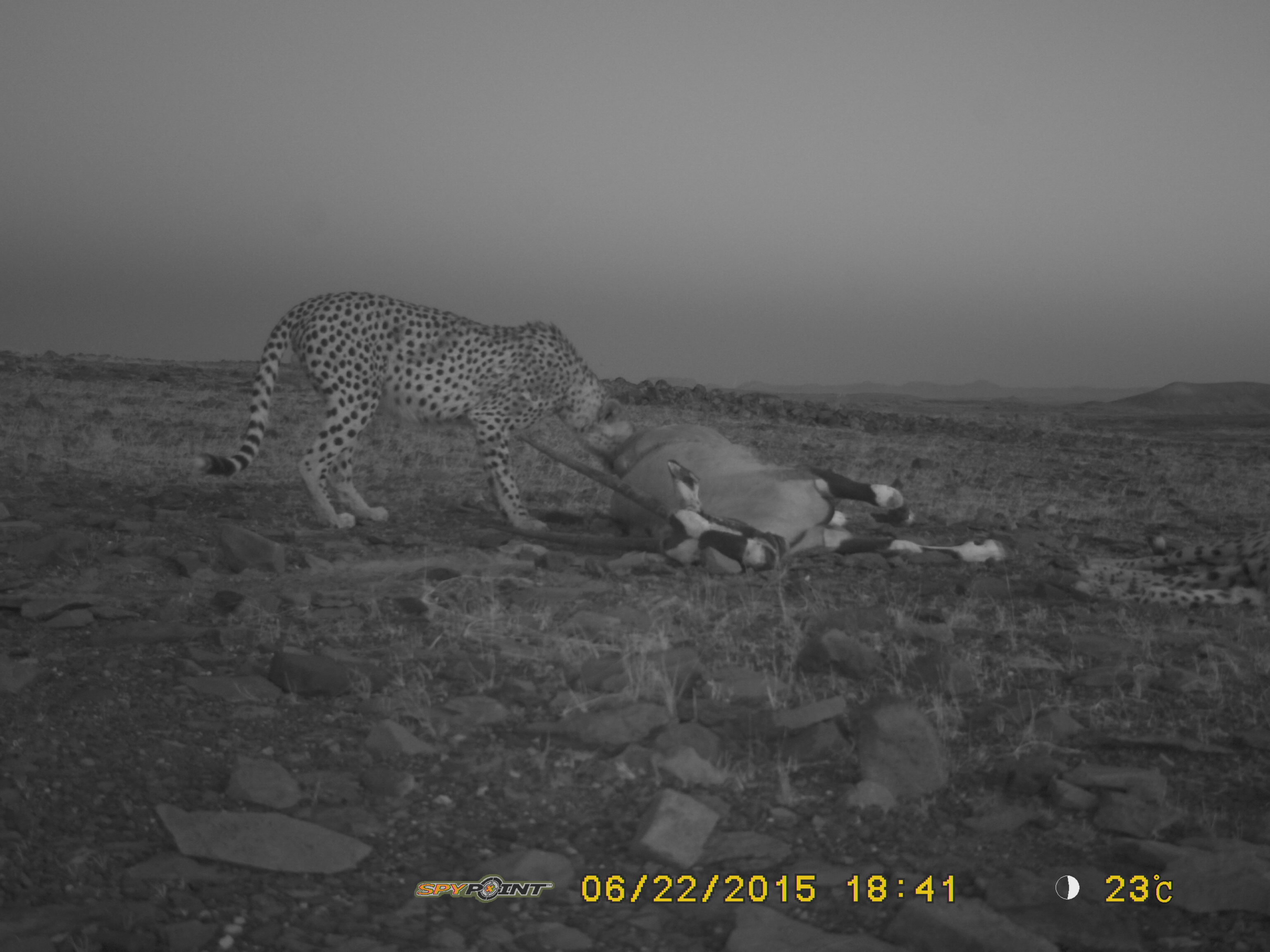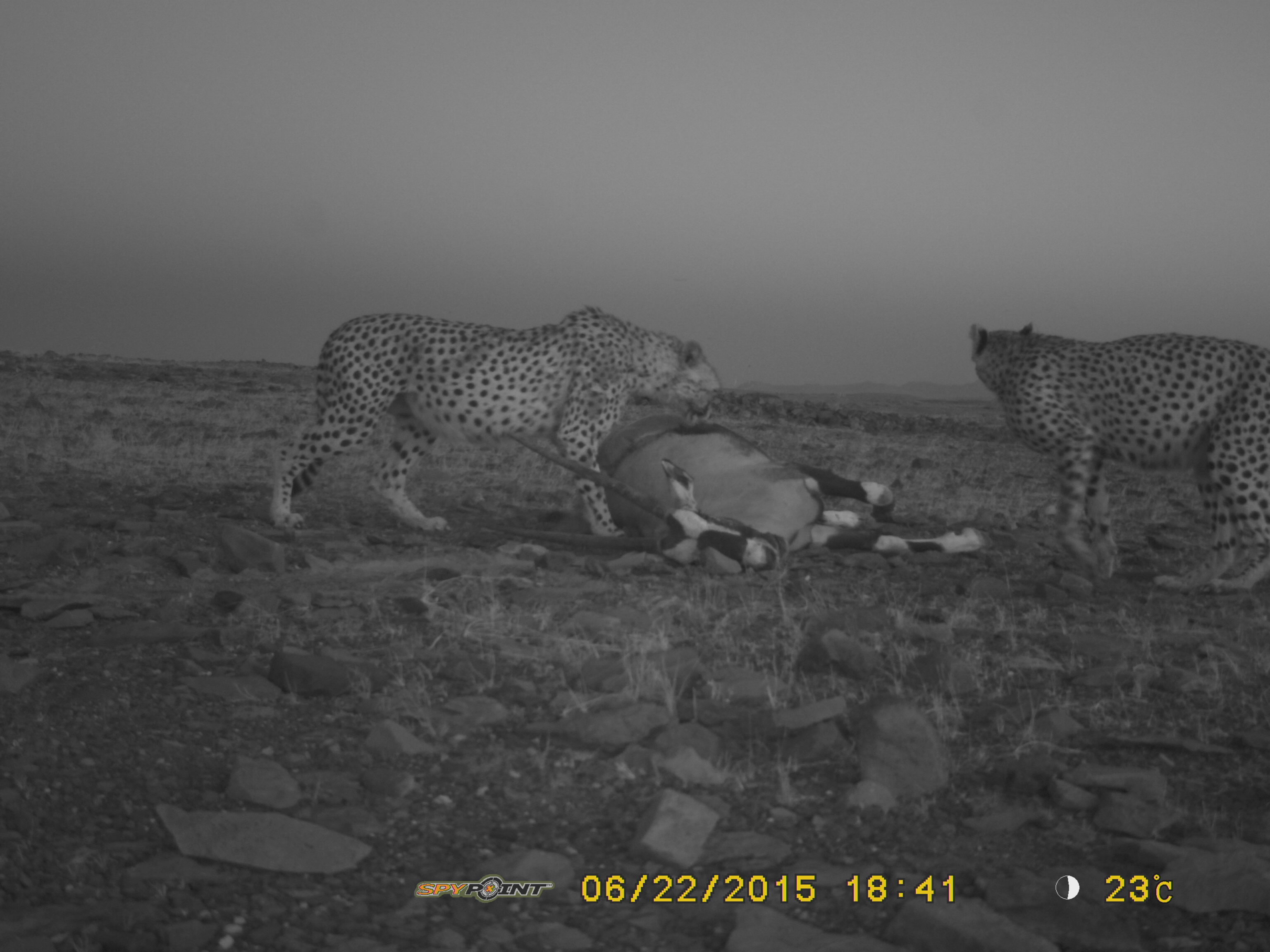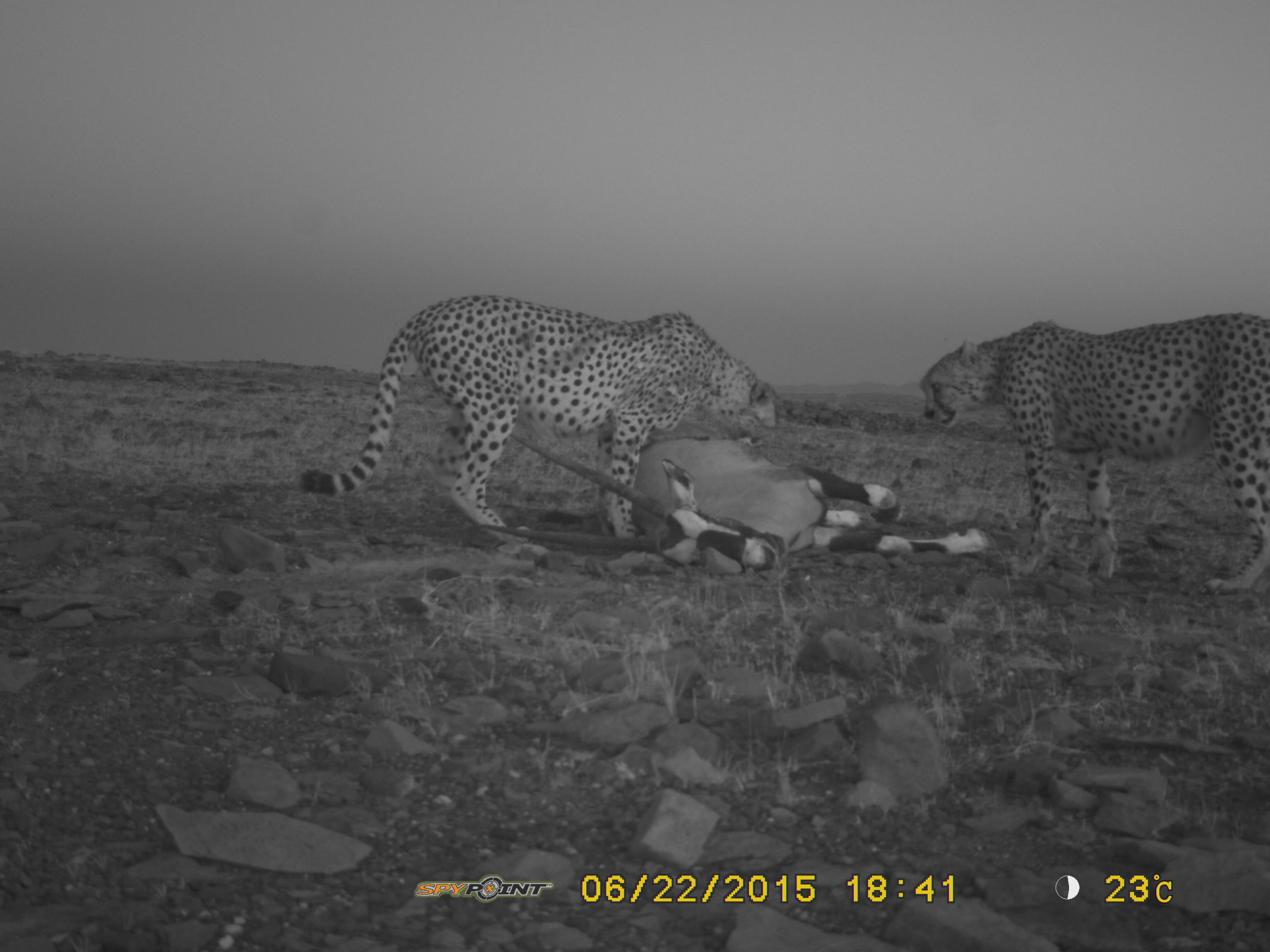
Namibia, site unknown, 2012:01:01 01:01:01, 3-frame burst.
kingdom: Animalia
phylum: Chordata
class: Mammalia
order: Carnivora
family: Felidae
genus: Acinonyx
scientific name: Acinonyx jubatus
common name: cheetah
Acinonyx jubatus (cheetah).